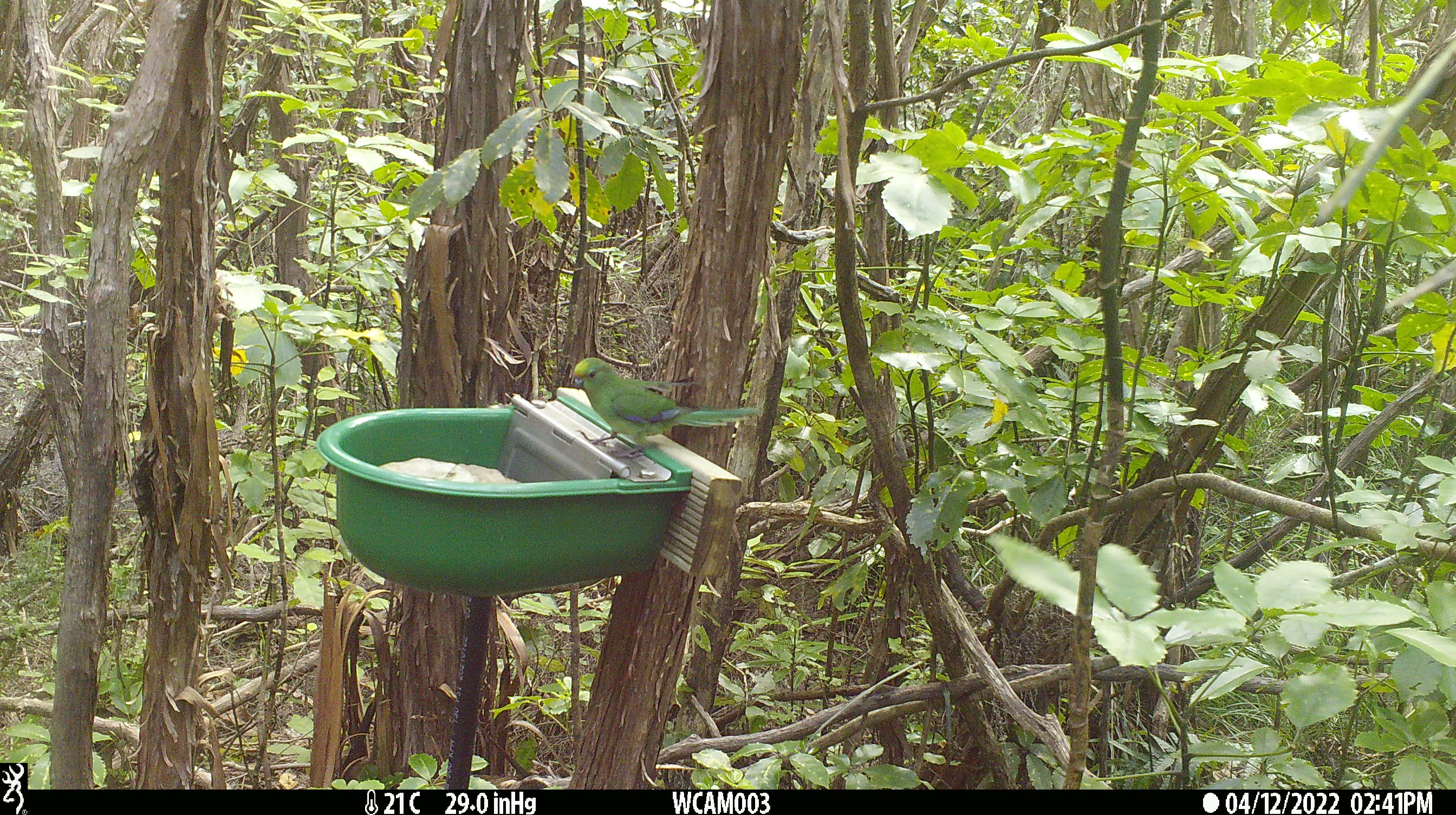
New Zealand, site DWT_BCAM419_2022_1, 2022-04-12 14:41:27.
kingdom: Animalia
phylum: Chordata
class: Aves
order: Psittaciformes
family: Psittaculidae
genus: Cyanoramphus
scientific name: Cyanoramphus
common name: parakeet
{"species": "parakeet (Cyanoramphus)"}